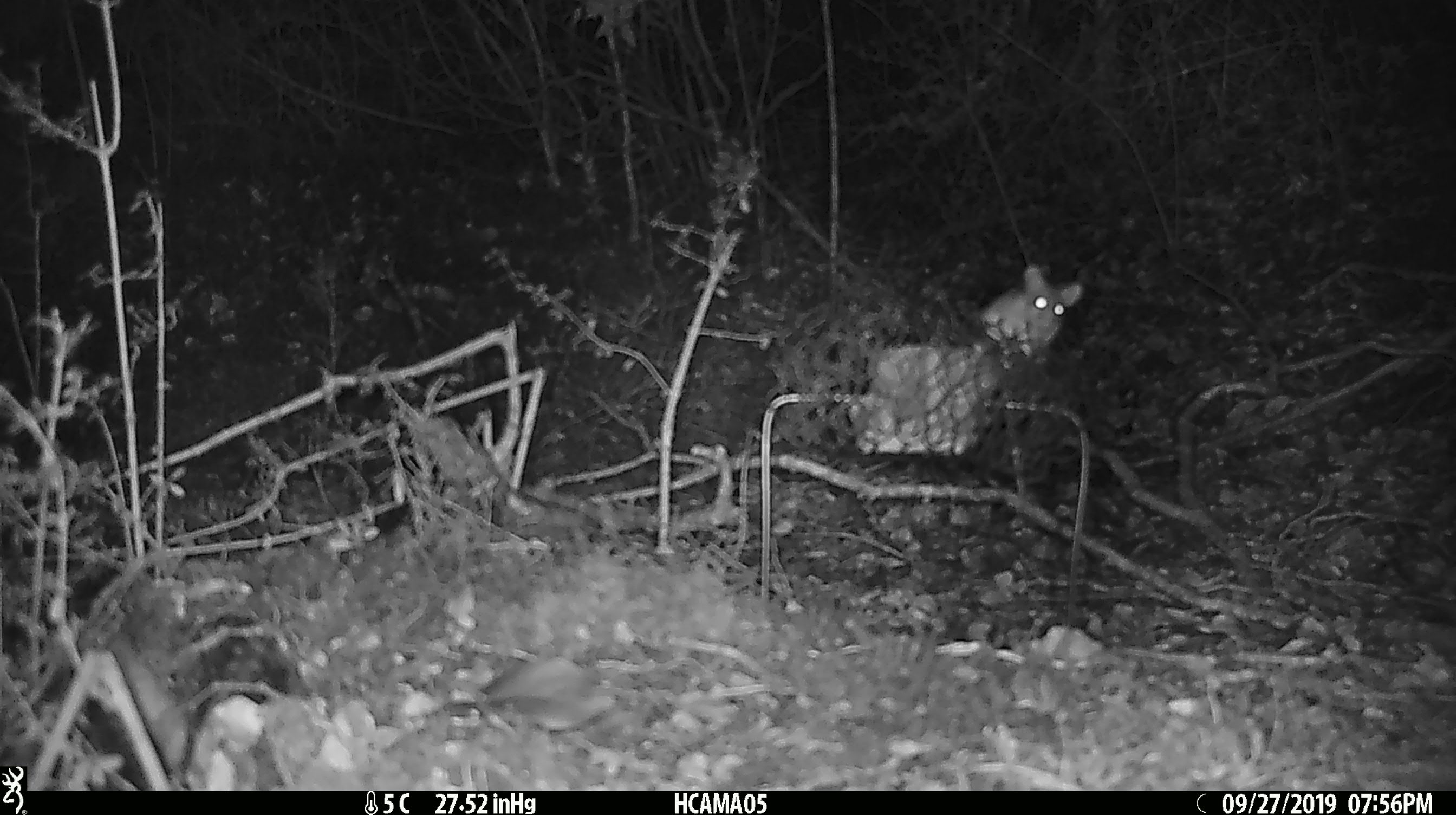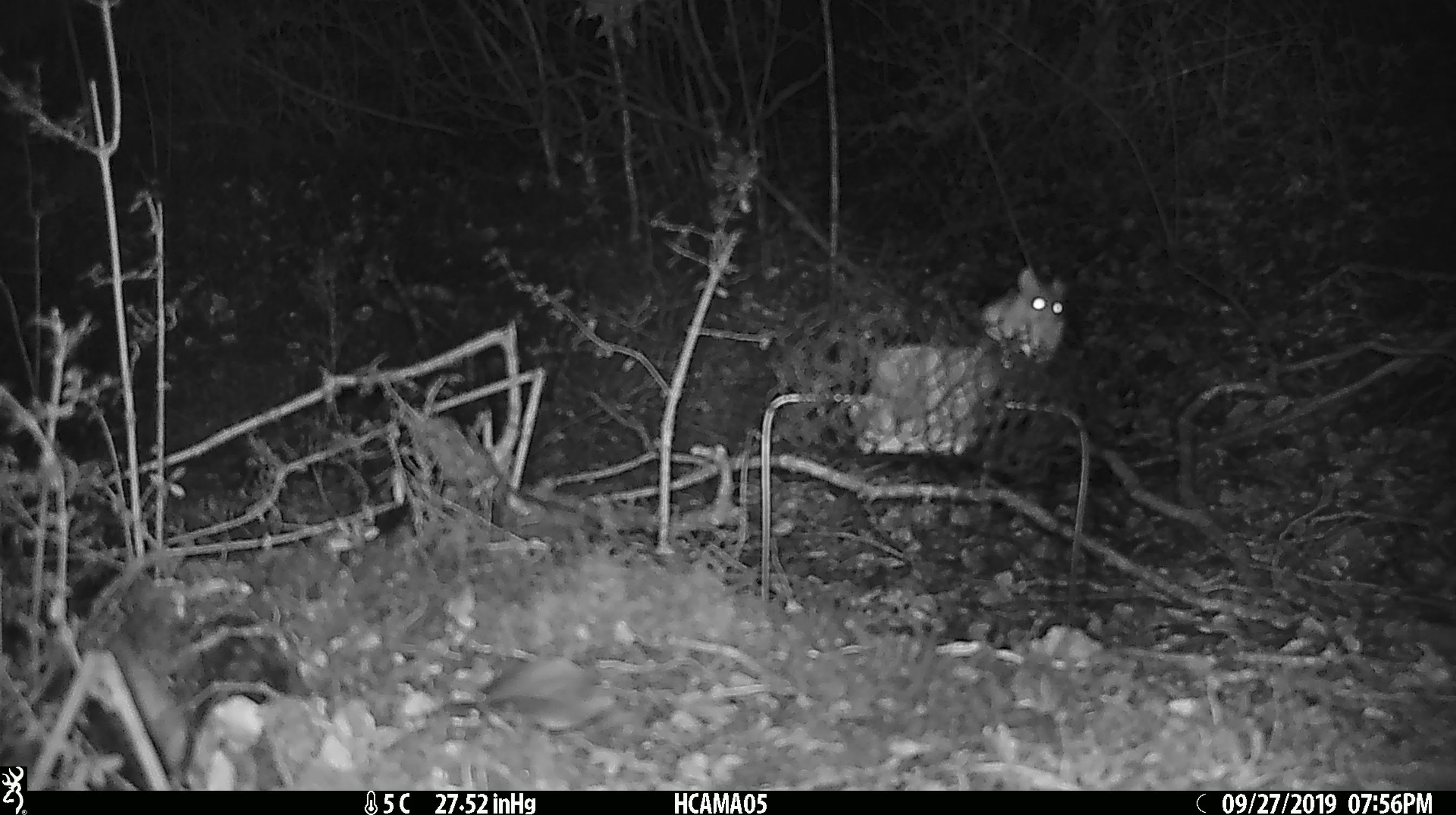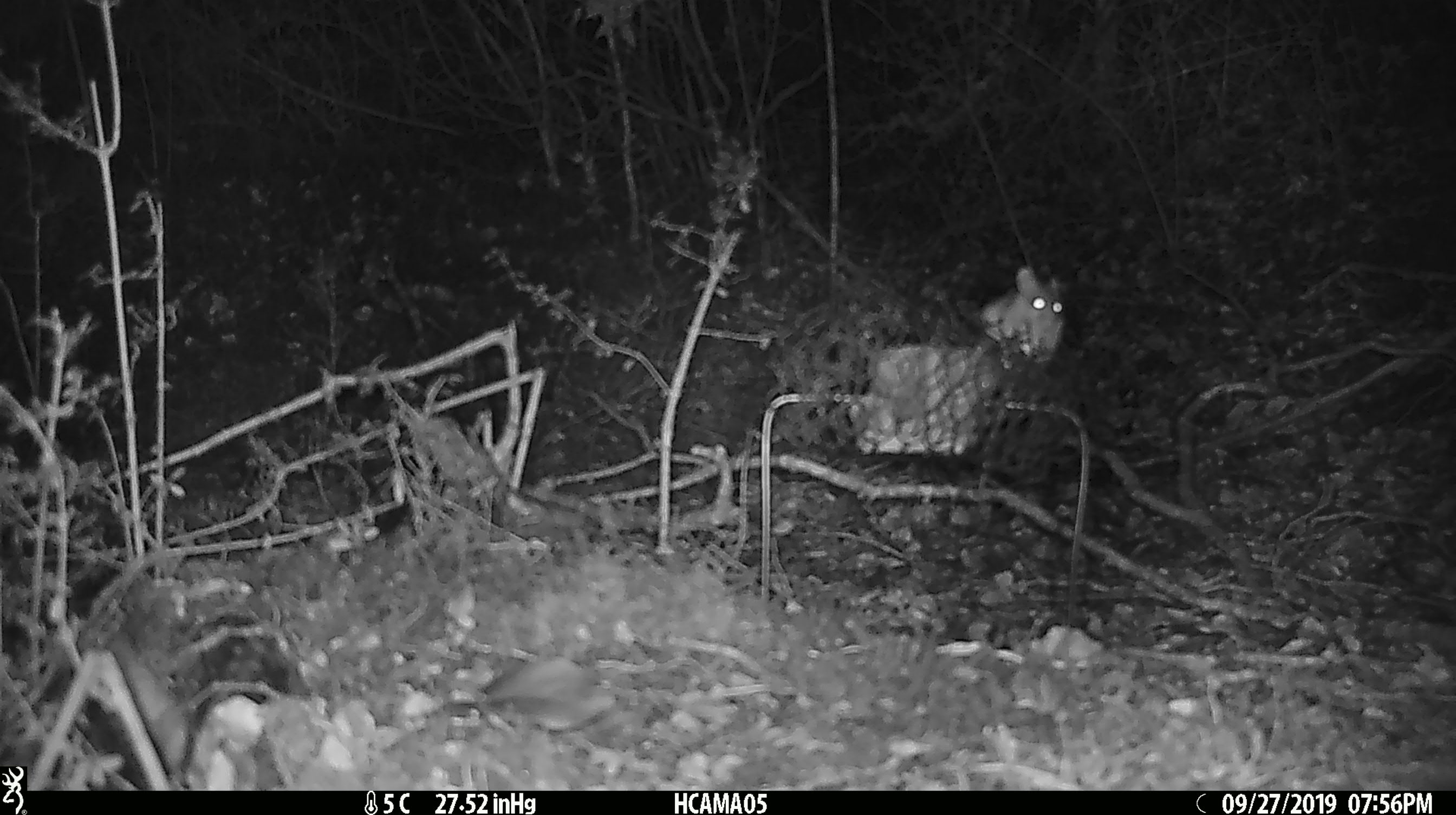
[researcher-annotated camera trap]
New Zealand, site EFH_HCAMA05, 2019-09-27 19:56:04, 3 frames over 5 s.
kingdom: Animalia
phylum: Chordata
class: Mammalia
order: Rodentia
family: Muridae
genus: Mus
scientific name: Mus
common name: mouse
Mouse (Mus).